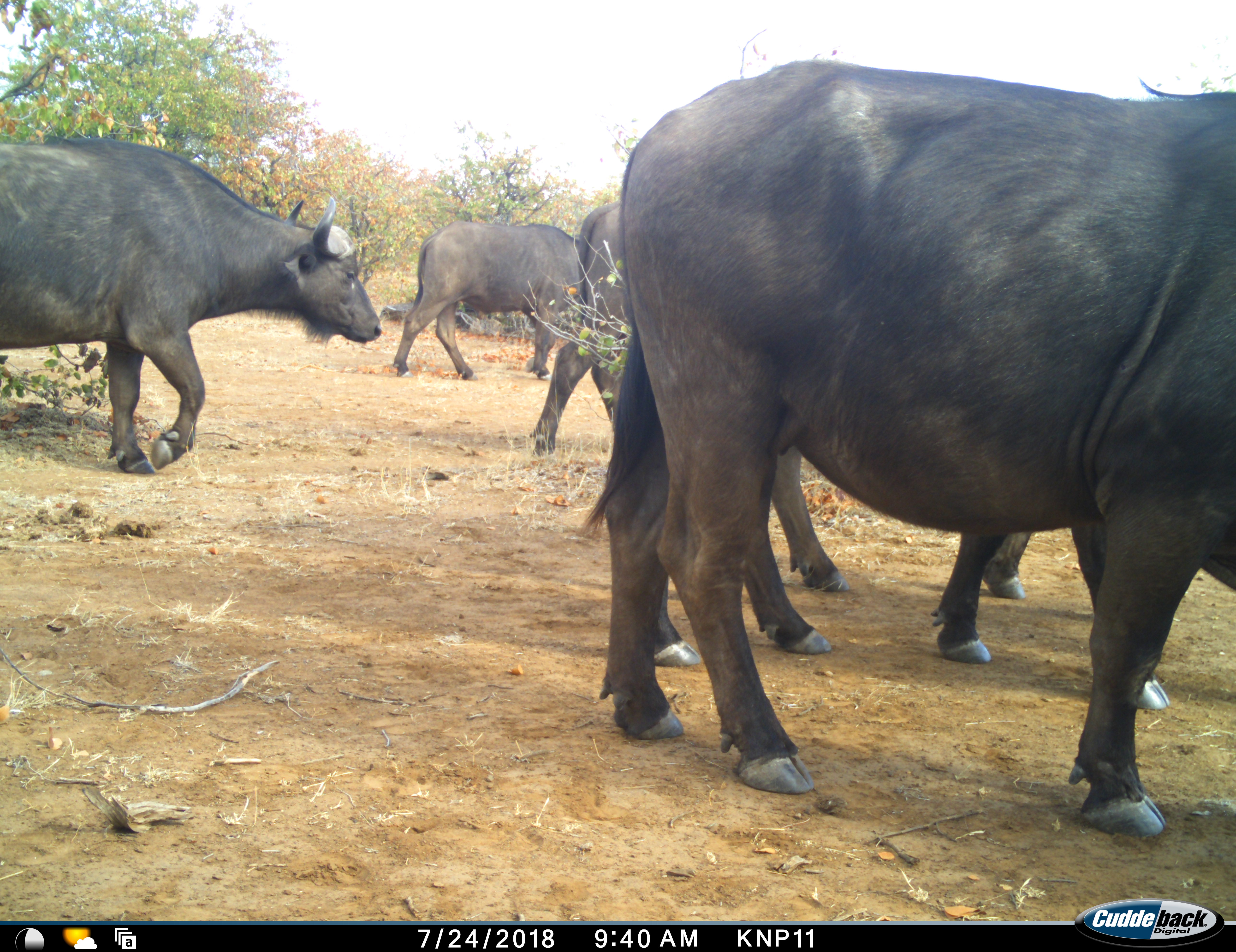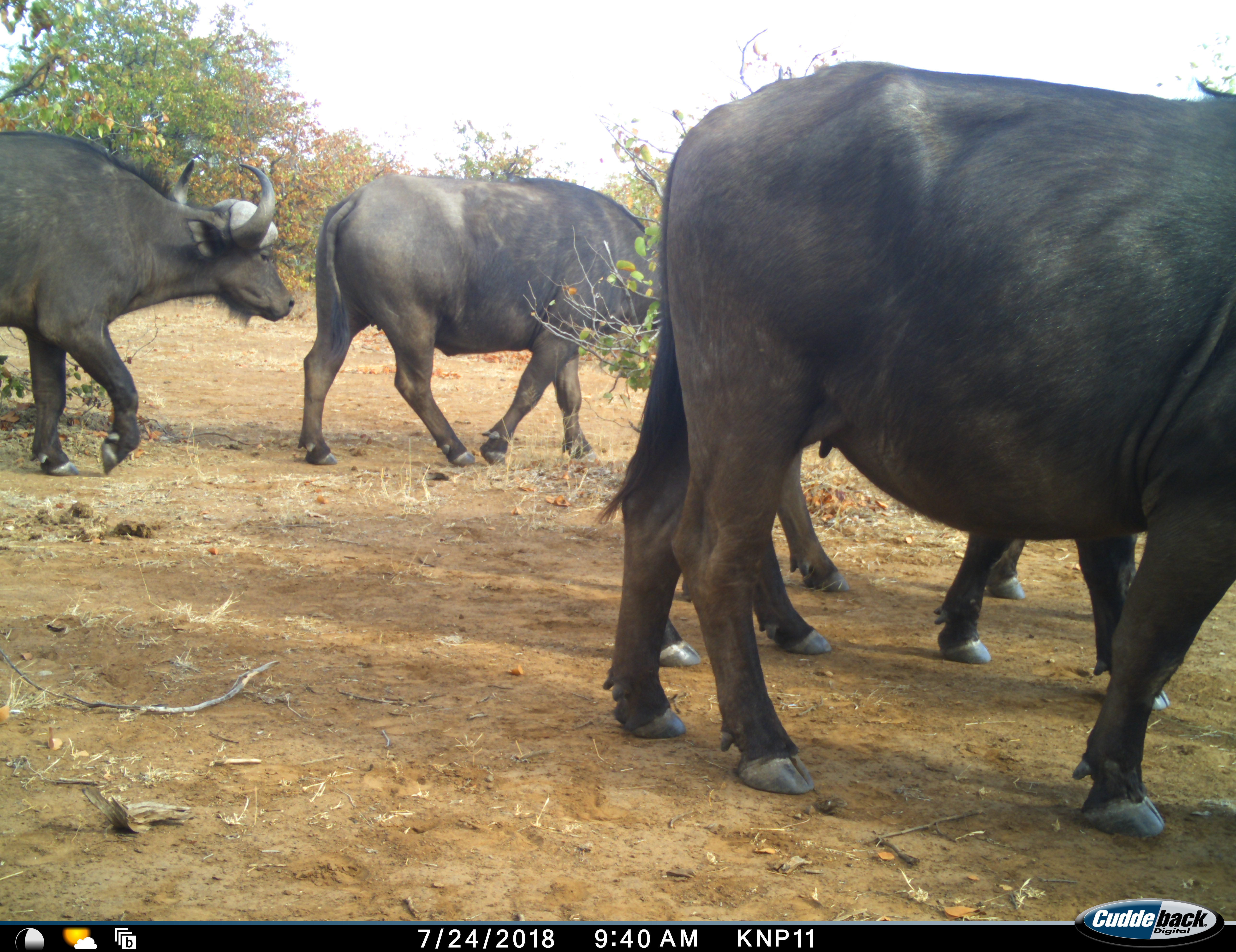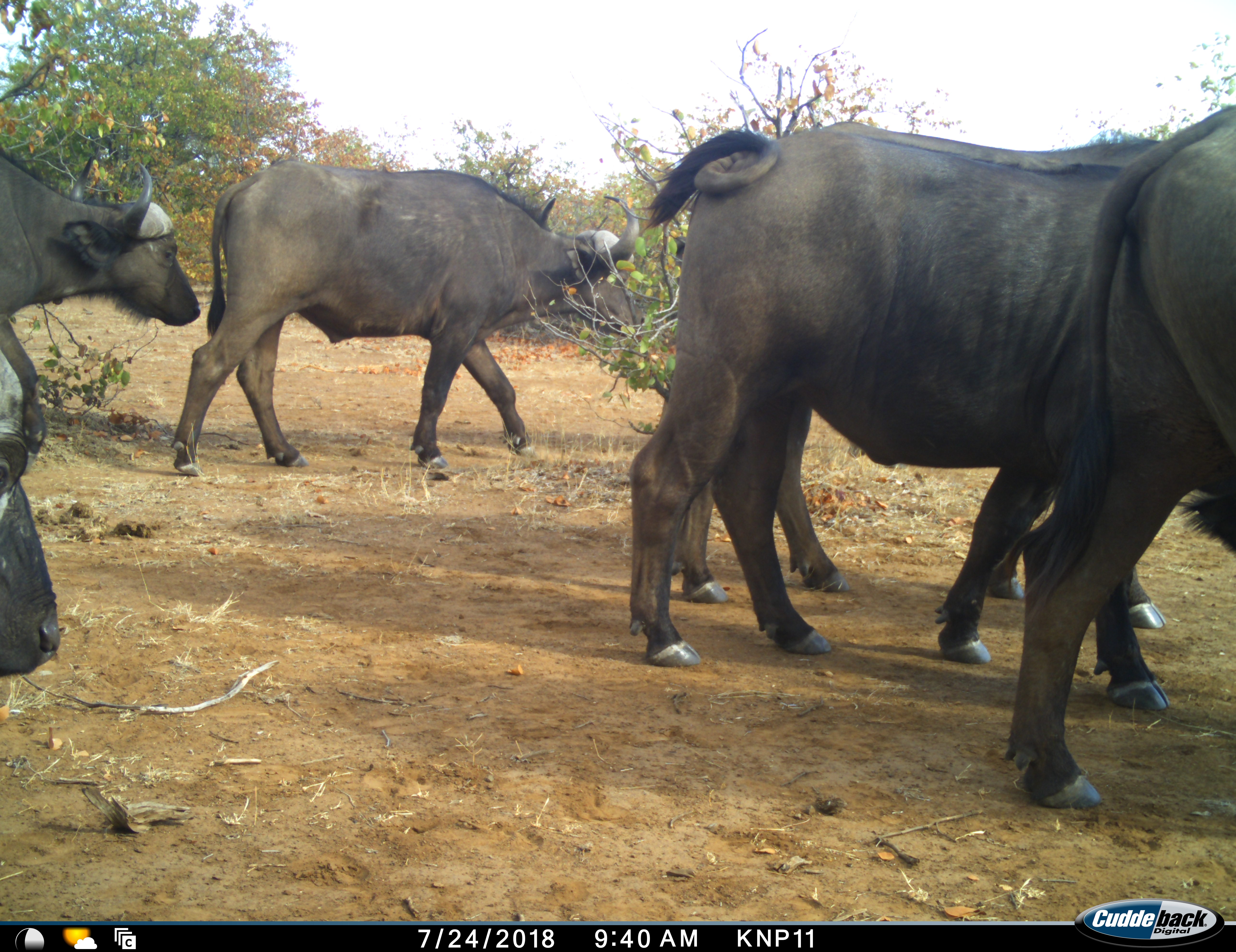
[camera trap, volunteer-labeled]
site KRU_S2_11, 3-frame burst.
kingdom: Animalia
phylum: Chordata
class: Mammalia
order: Artiodactyla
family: Bovidae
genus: Syncerus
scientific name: Syncerus caffer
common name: african buffalo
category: buffalo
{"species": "buffalo (african buffalo) (Syncerus caffer)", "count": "6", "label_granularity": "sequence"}